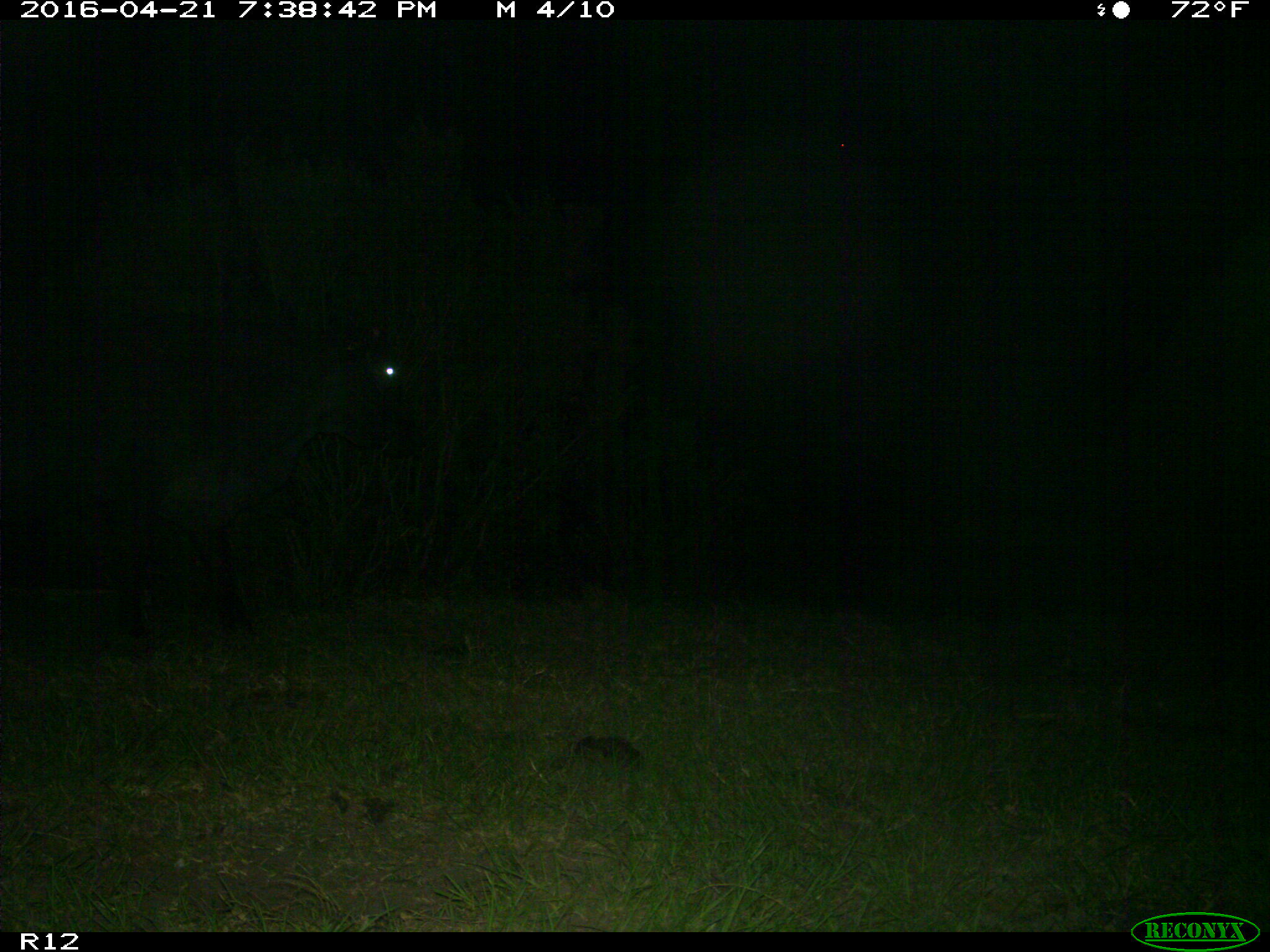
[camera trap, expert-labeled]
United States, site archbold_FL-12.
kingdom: Animalia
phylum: Chordata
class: Mammalia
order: Artiodactyla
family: Bovidae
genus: Bos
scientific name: Bos taurus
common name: domestic cow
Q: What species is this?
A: Bos taurus (domestic cow).